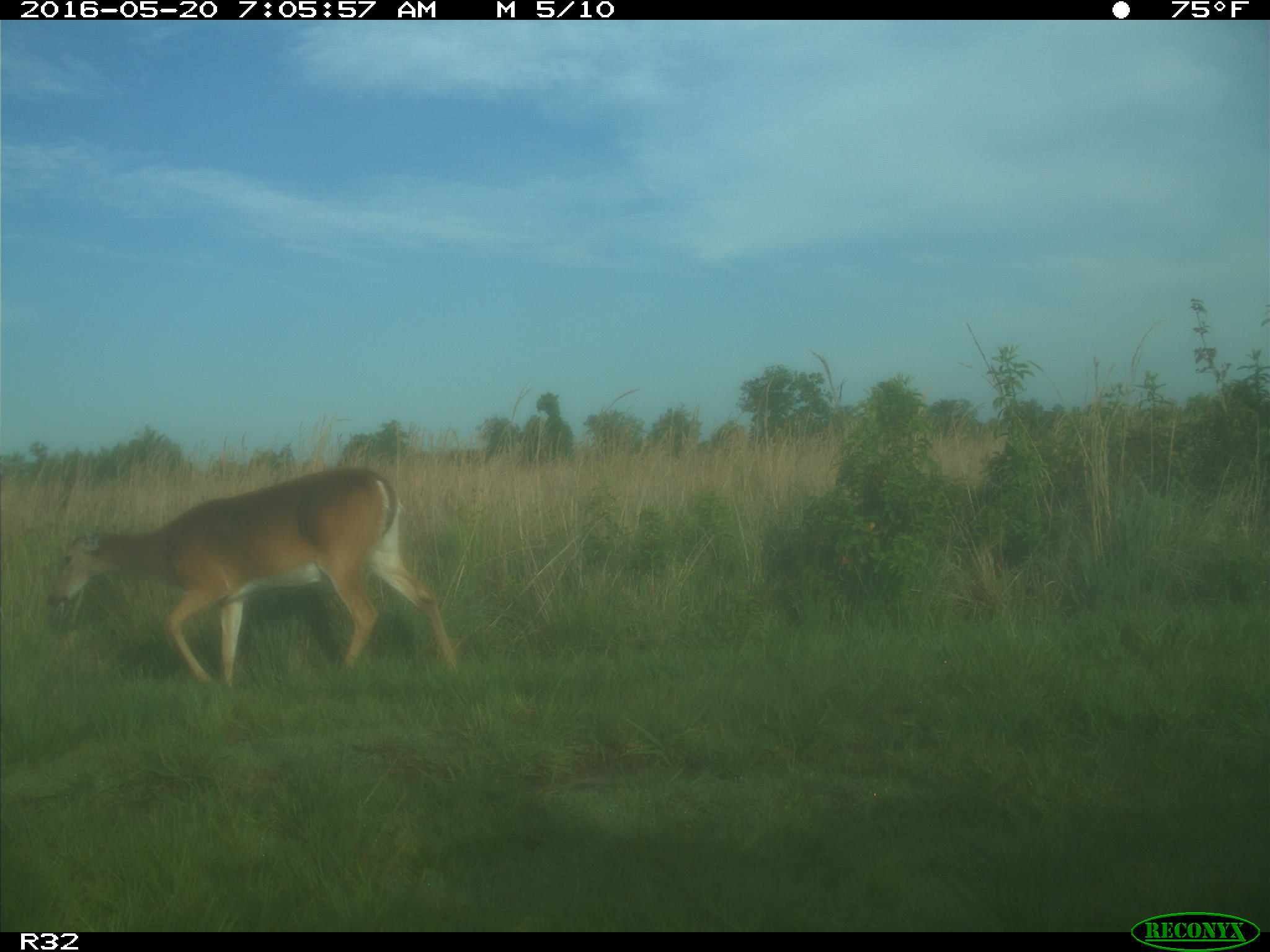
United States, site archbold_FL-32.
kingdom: Animalia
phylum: Chordata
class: Mammalia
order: Artiodactyla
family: Cervidae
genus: Odocoileus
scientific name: Odocoileus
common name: deer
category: unidentified deer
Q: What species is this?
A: Unidentified deer (deer) (Odocoileus).